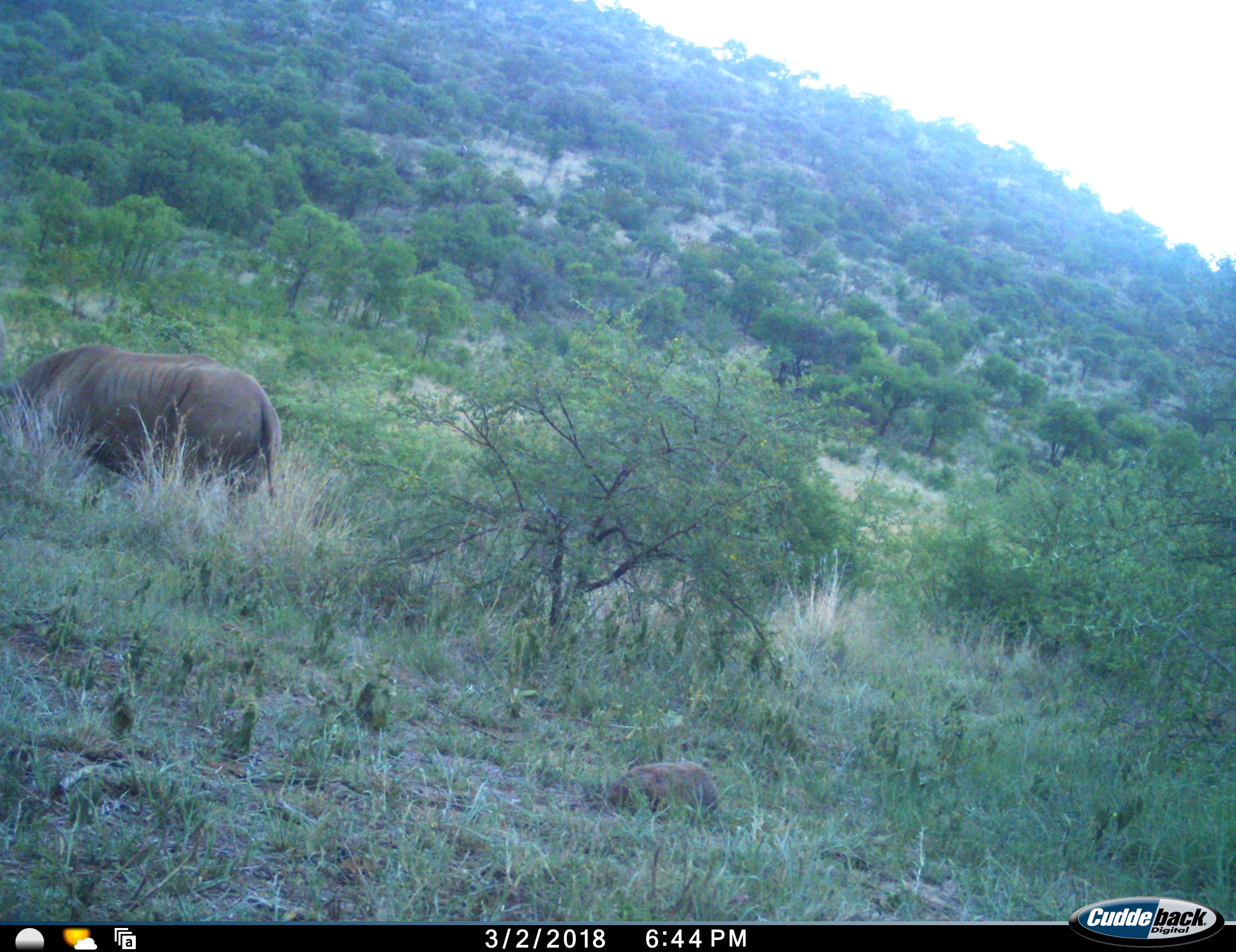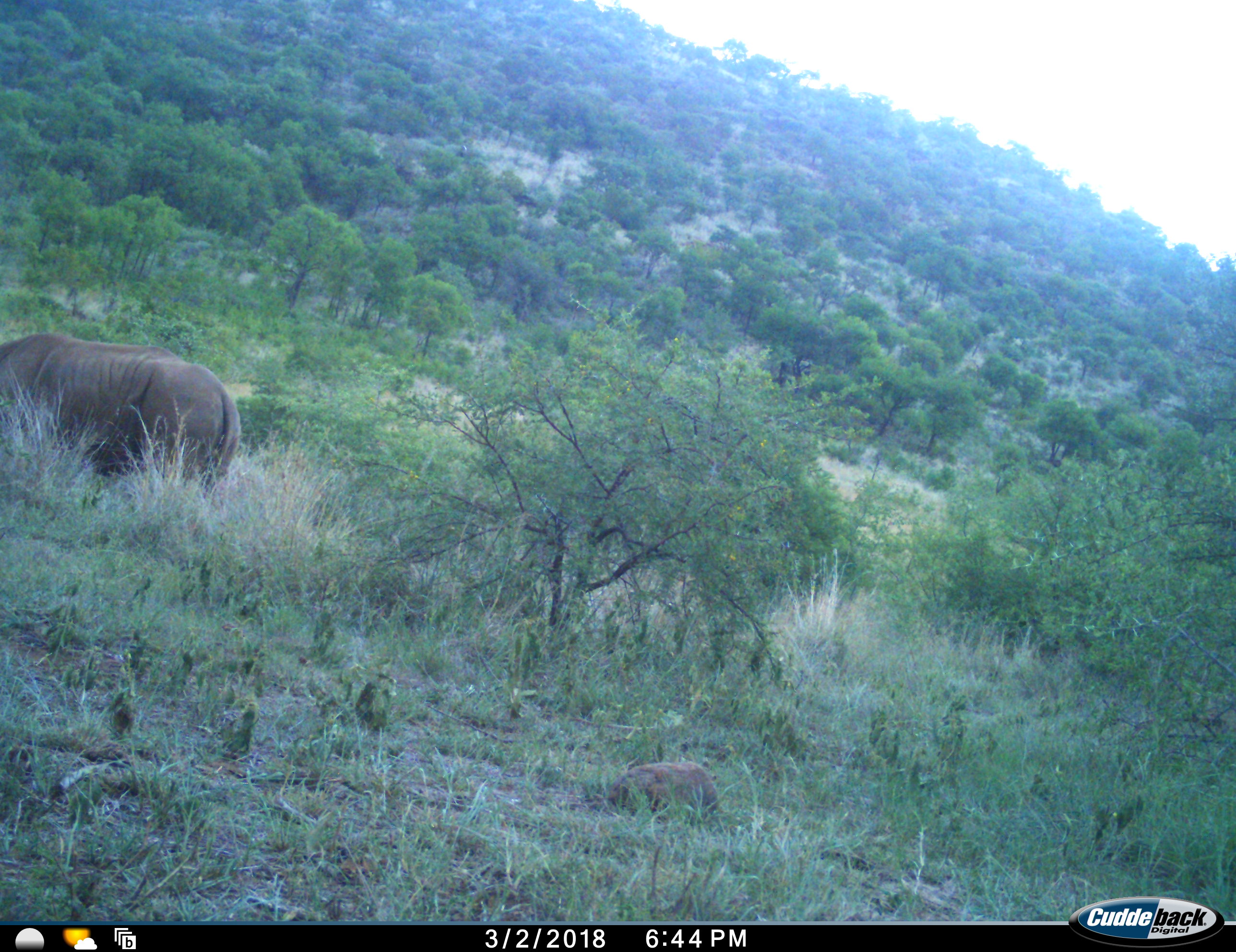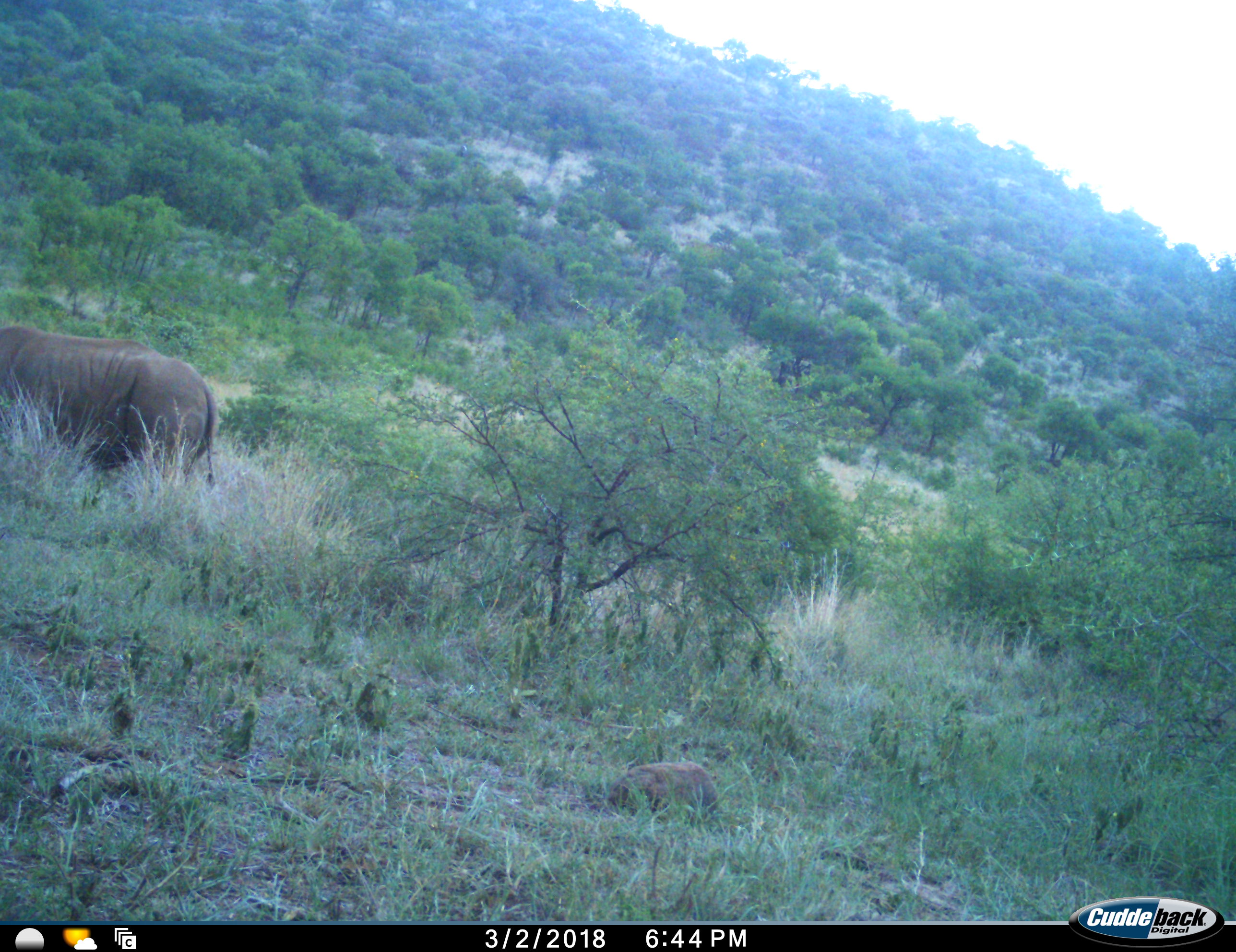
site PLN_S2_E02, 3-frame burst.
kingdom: Animalia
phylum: Chordata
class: Mammalia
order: Perissodactyla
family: Rhinocerotidae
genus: Diceros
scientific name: Diceros bicornis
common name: black rhinoceros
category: rhinocerosblack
Rhinocerosblack (black rhinoceros) (Diceros bicornis), count 1. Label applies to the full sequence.